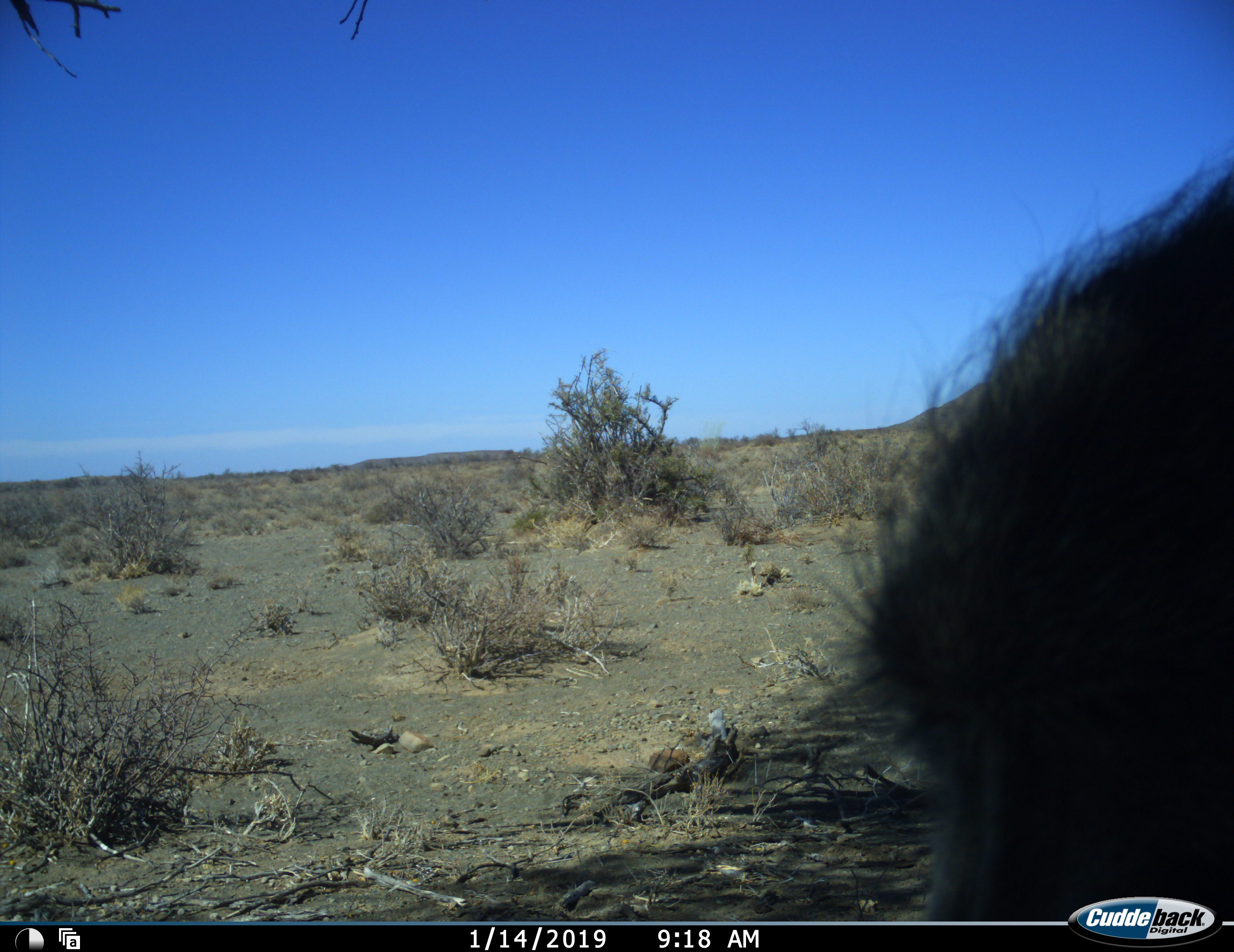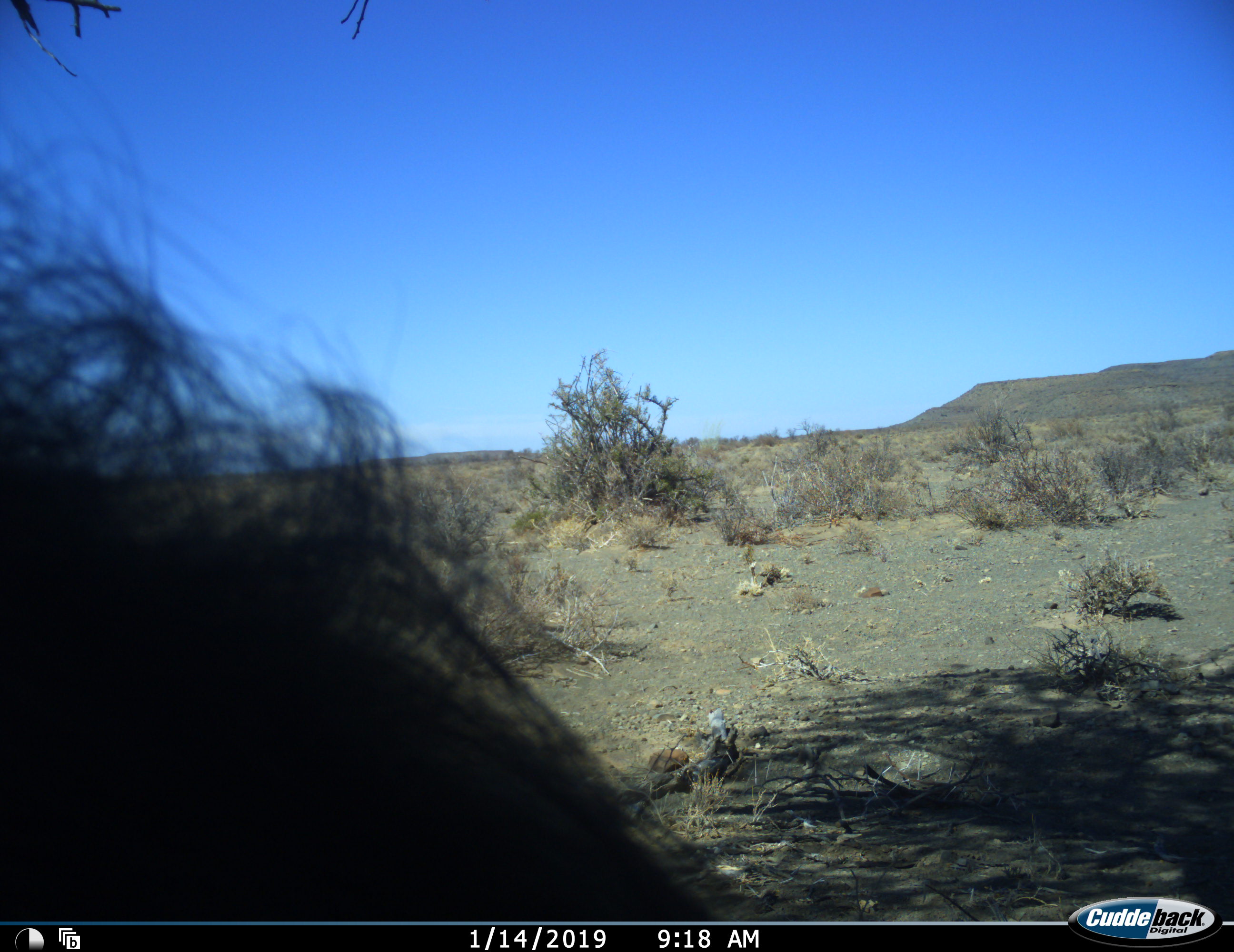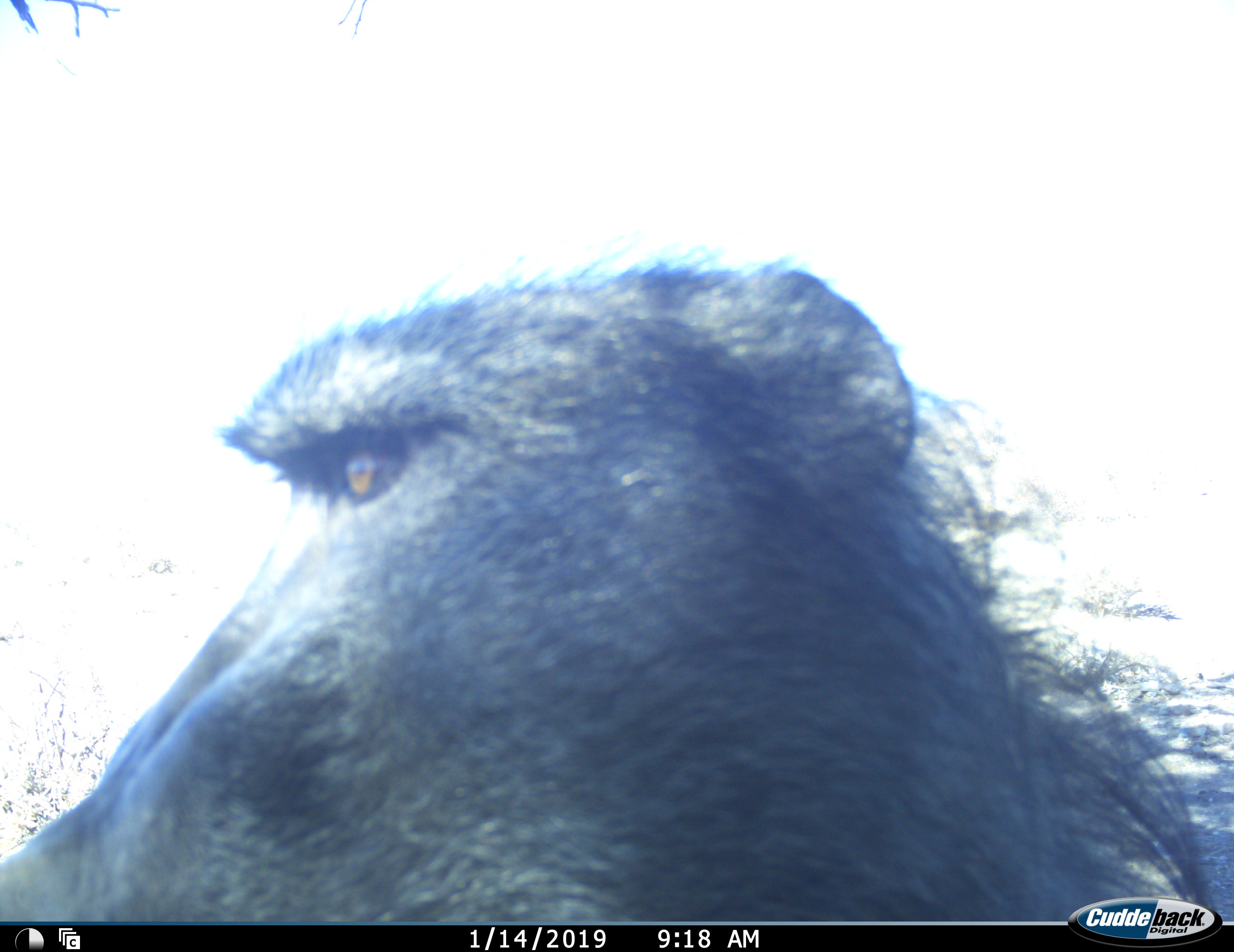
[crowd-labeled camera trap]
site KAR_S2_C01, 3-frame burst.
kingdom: Animalia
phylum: Chordata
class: Mammalia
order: Primates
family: Cercopithecidae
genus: Papio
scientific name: Papio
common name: baboon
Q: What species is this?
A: Baboon (Papio).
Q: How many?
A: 1.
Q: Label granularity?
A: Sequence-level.